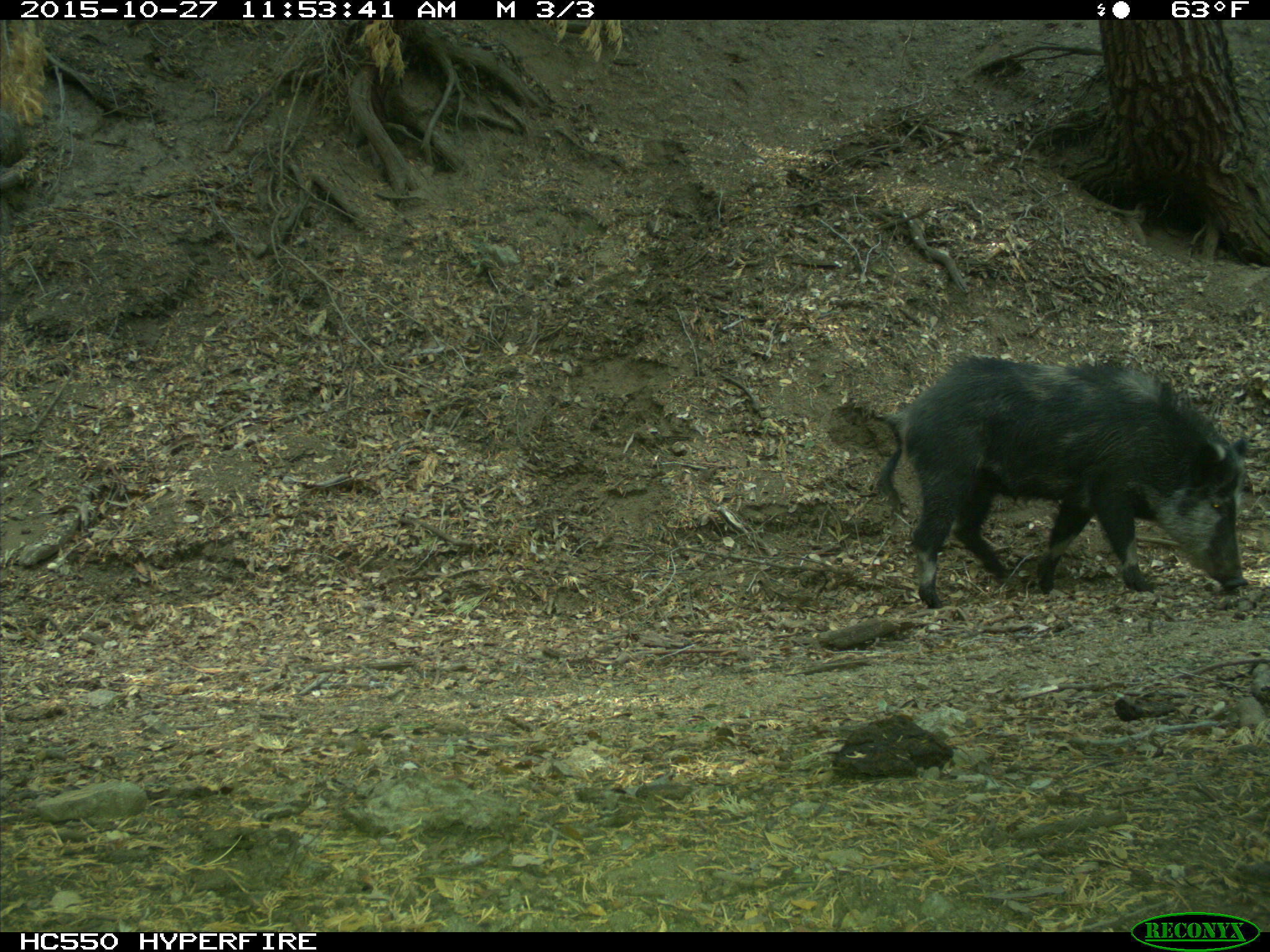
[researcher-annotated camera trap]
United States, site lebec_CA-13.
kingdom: Animalia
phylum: Chordata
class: Mammalia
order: Artiodactyla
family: Suidae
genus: Sus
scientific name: Sus scrofa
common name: wild boar